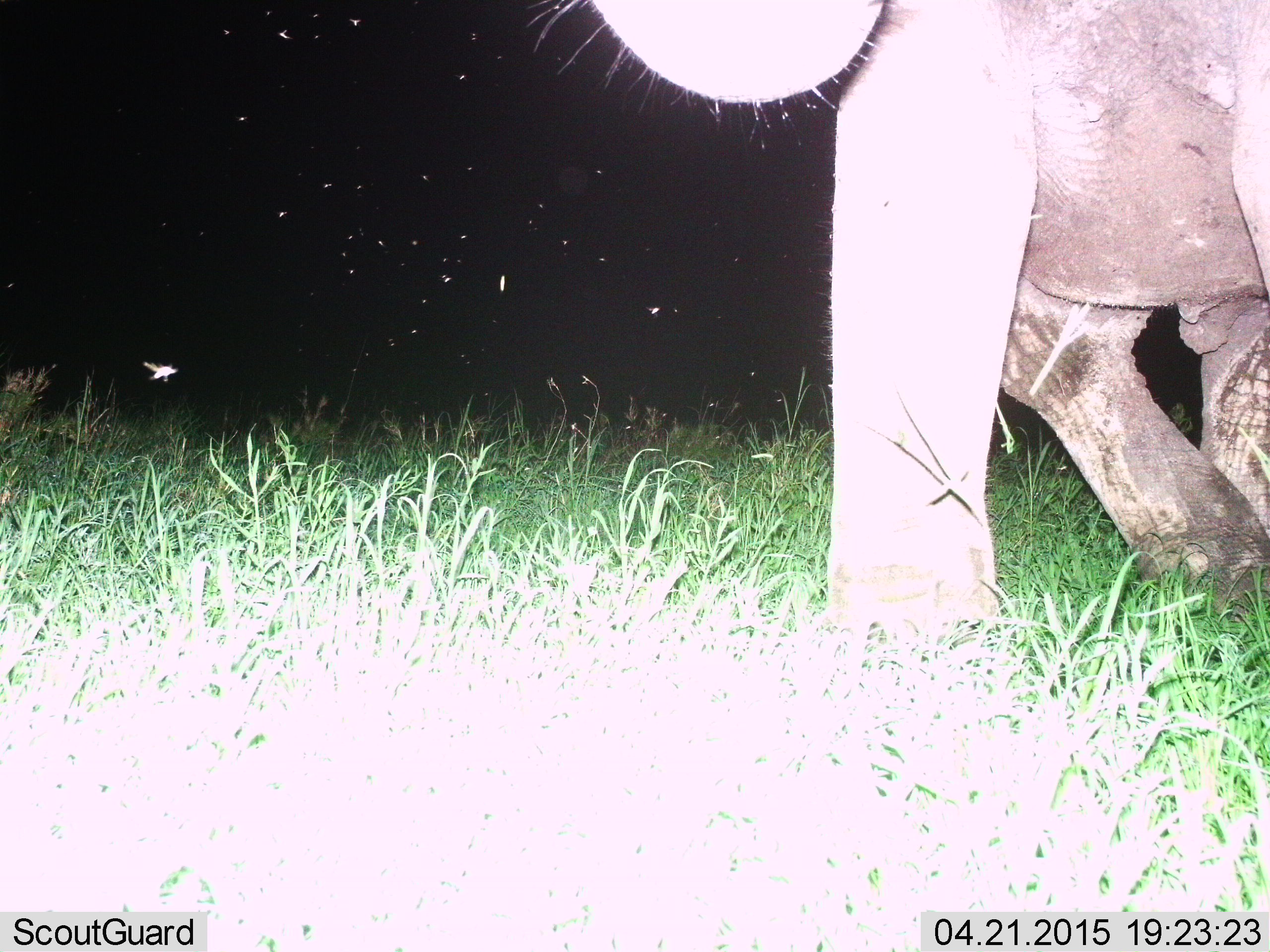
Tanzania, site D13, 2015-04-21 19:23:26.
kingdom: Animalia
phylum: Chordata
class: Mammalia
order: Proboscidea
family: Elephantidae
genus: Loxodonta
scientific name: Loxodonta africana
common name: african bush elephant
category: elephant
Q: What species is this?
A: Elephant (african bush elephant) (Loxodonta africana).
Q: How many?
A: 1.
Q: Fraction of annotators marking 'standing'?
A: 25%.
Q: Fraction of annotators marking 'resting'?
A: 0%.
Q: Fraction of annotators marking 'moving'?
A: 75%.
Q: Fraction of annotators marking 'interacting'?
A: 0%.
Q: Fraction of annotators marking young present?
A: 17%.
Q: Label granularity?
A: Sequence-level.